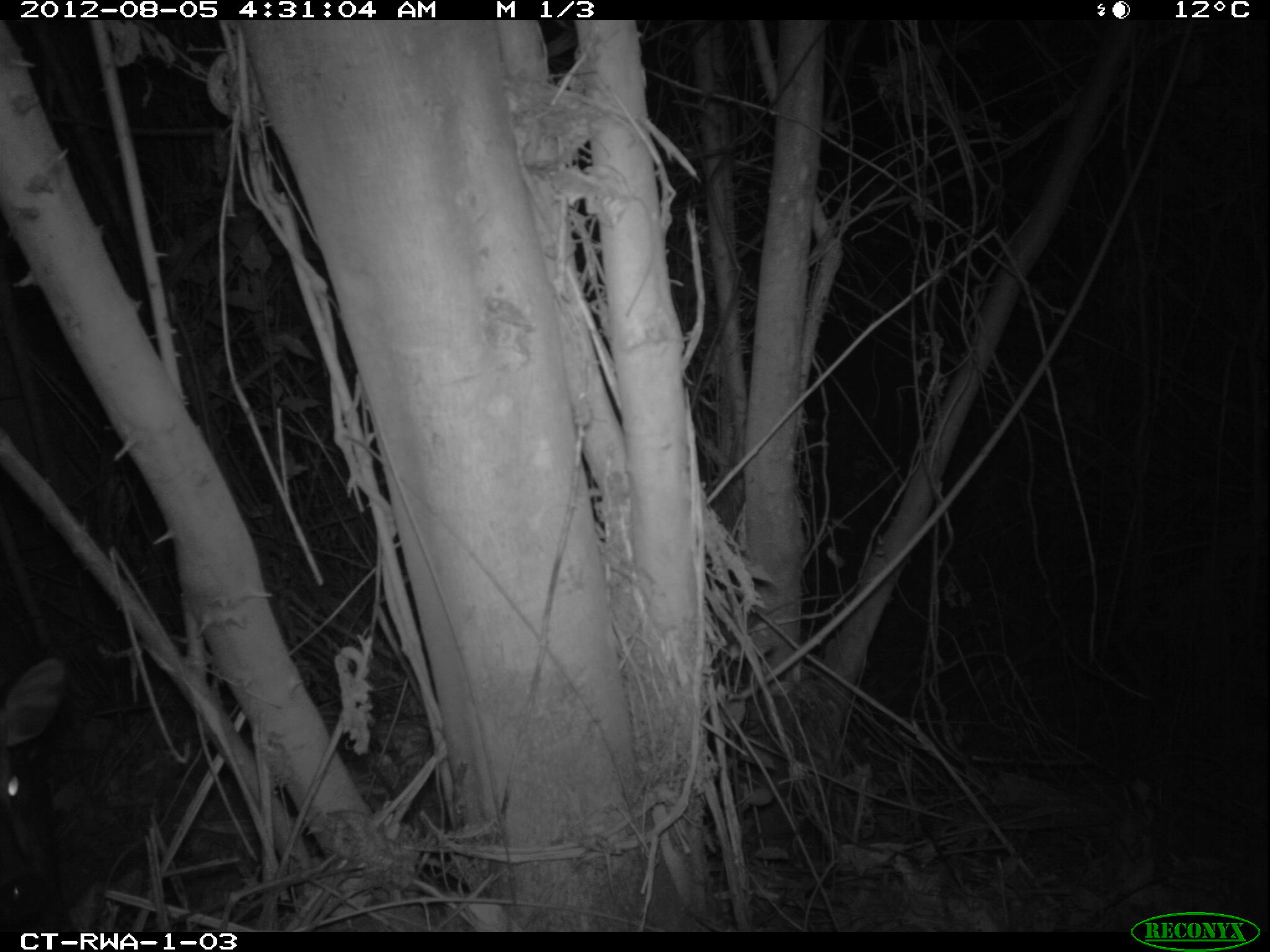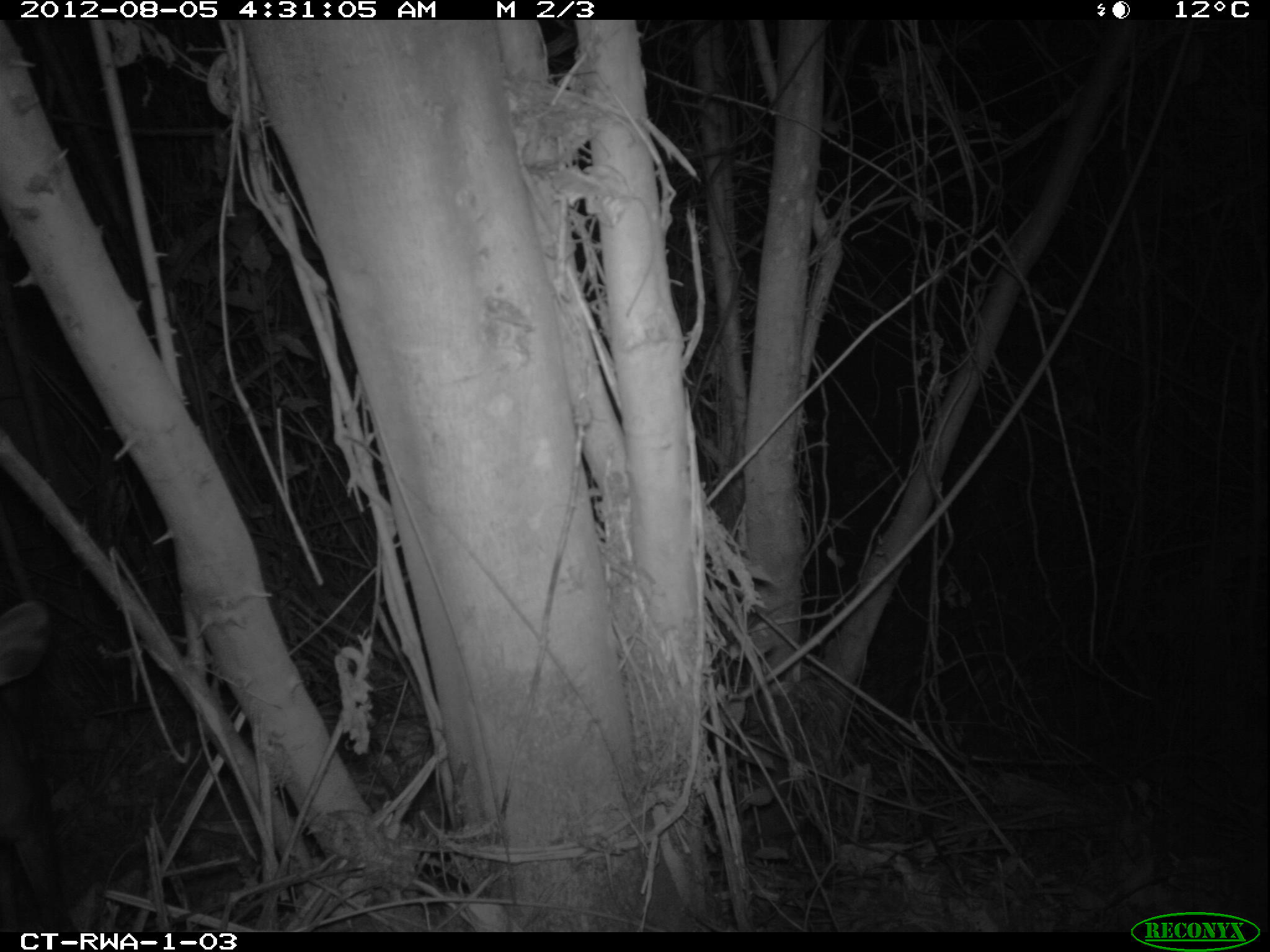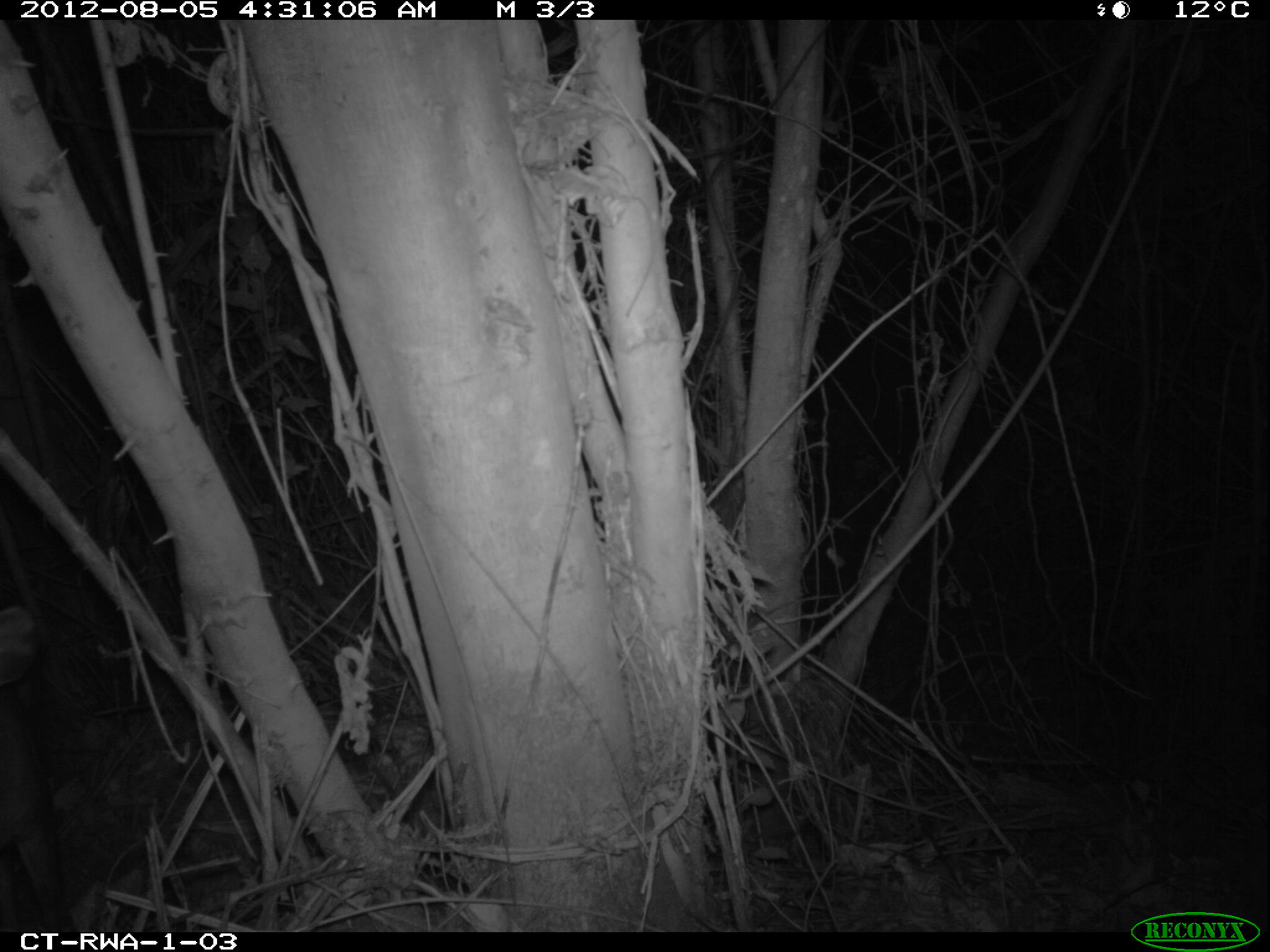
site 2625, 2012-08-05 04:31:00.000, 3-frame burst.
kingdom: Animalia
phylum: Chordata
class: Mammalia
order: Artiodactyla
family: Bovidae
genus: Cephalophus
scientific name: Cephalophus nigrifrons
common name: black-fronted duiker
Cephalophus nigrifrons (black-fronted duiker), count 1.